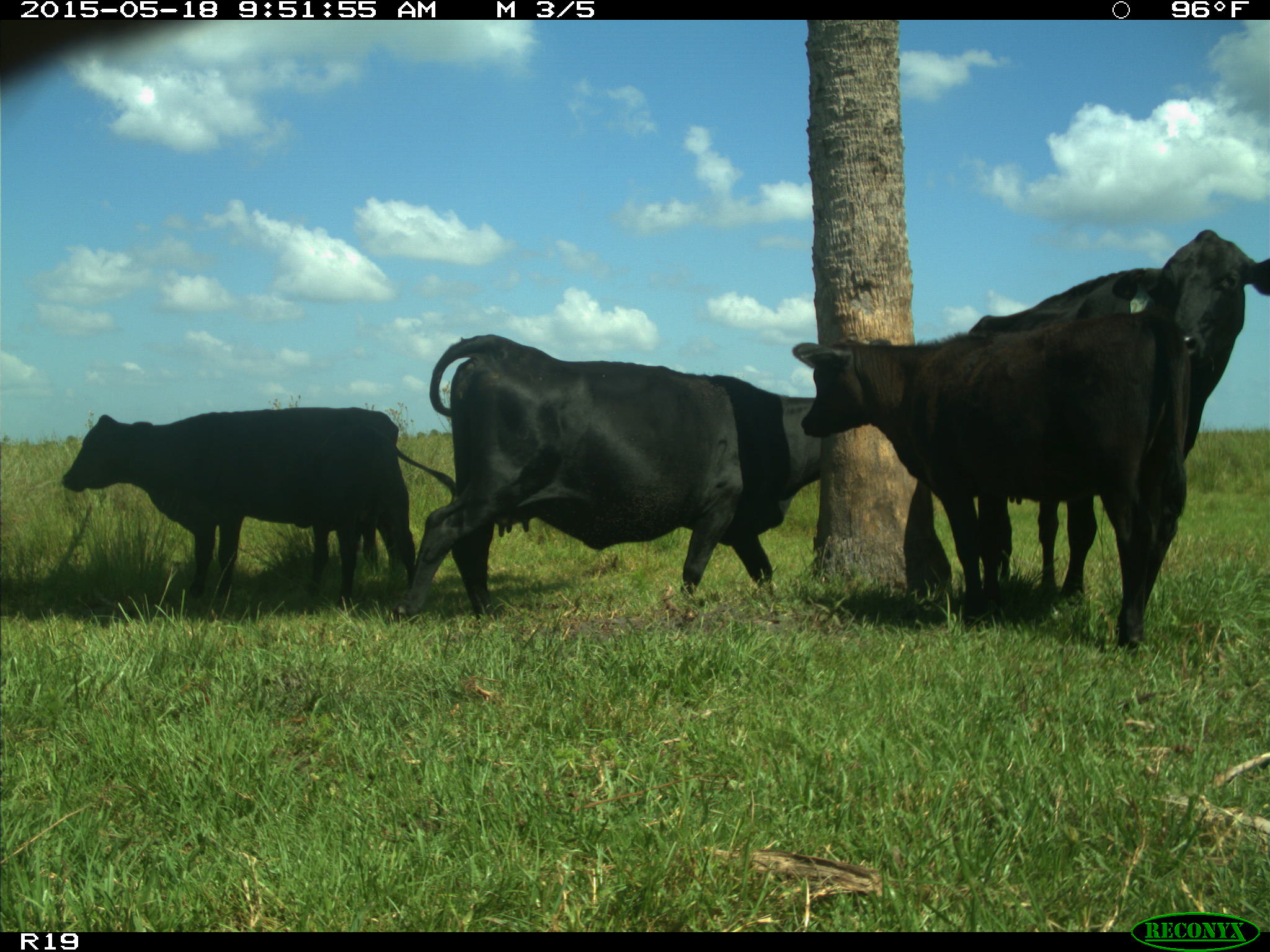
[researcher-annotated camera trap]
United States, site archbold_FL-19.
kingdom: Animalia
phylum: Chordata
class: Mammalia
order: Artiodactyla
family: Bovidae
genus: Bos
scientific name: Bos taurus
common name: domestic cow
Bos taurus (domestic cow).